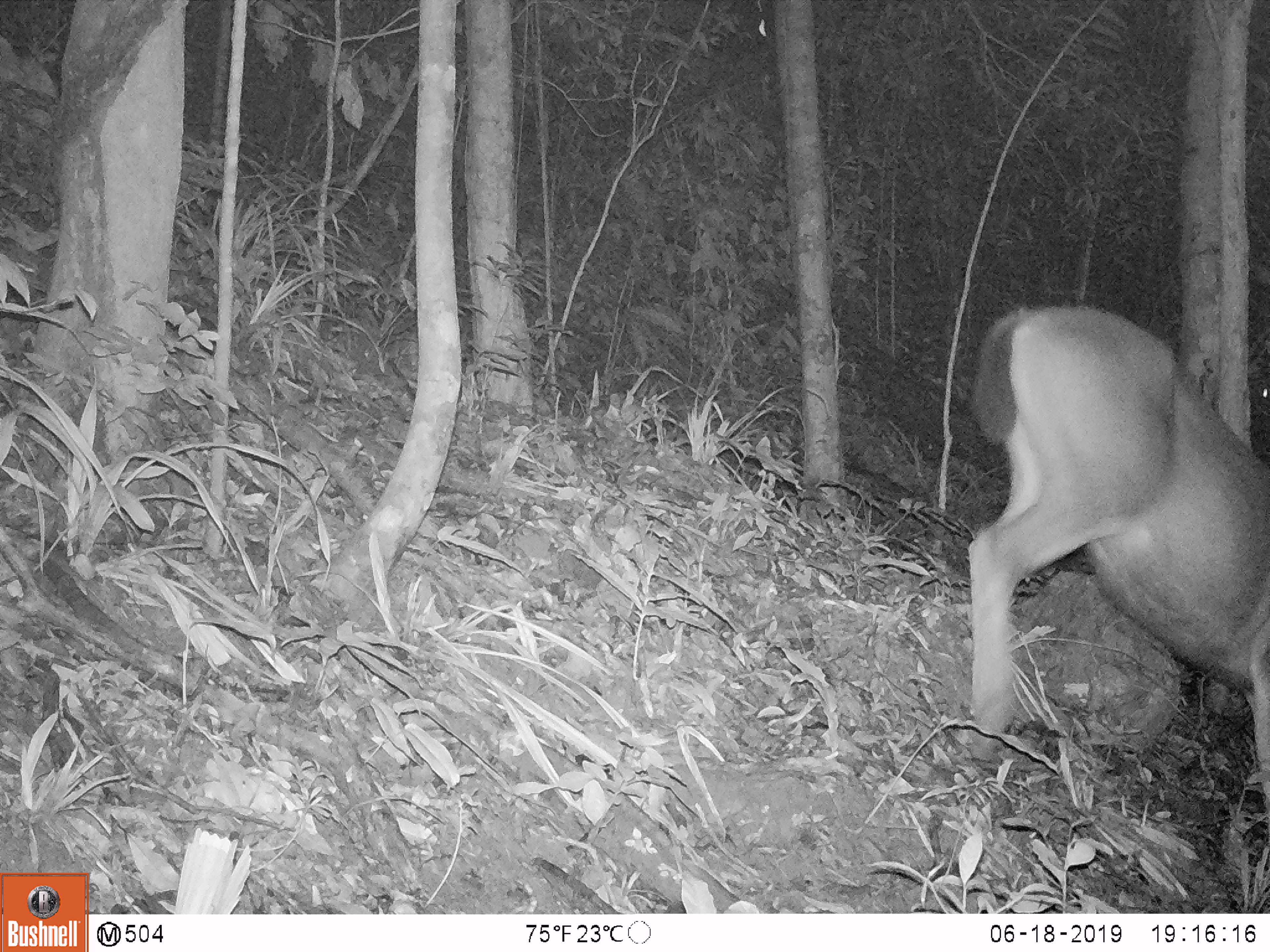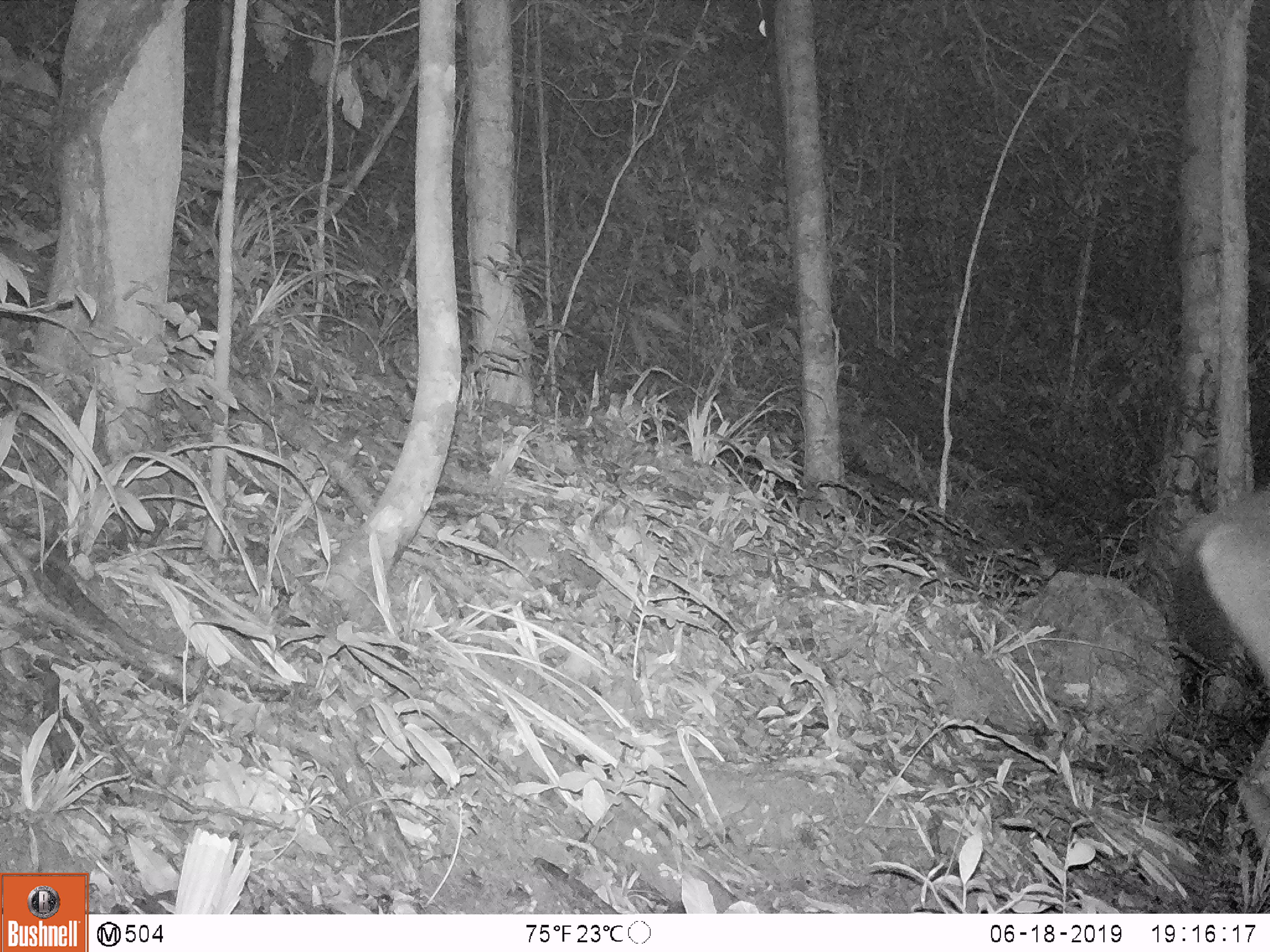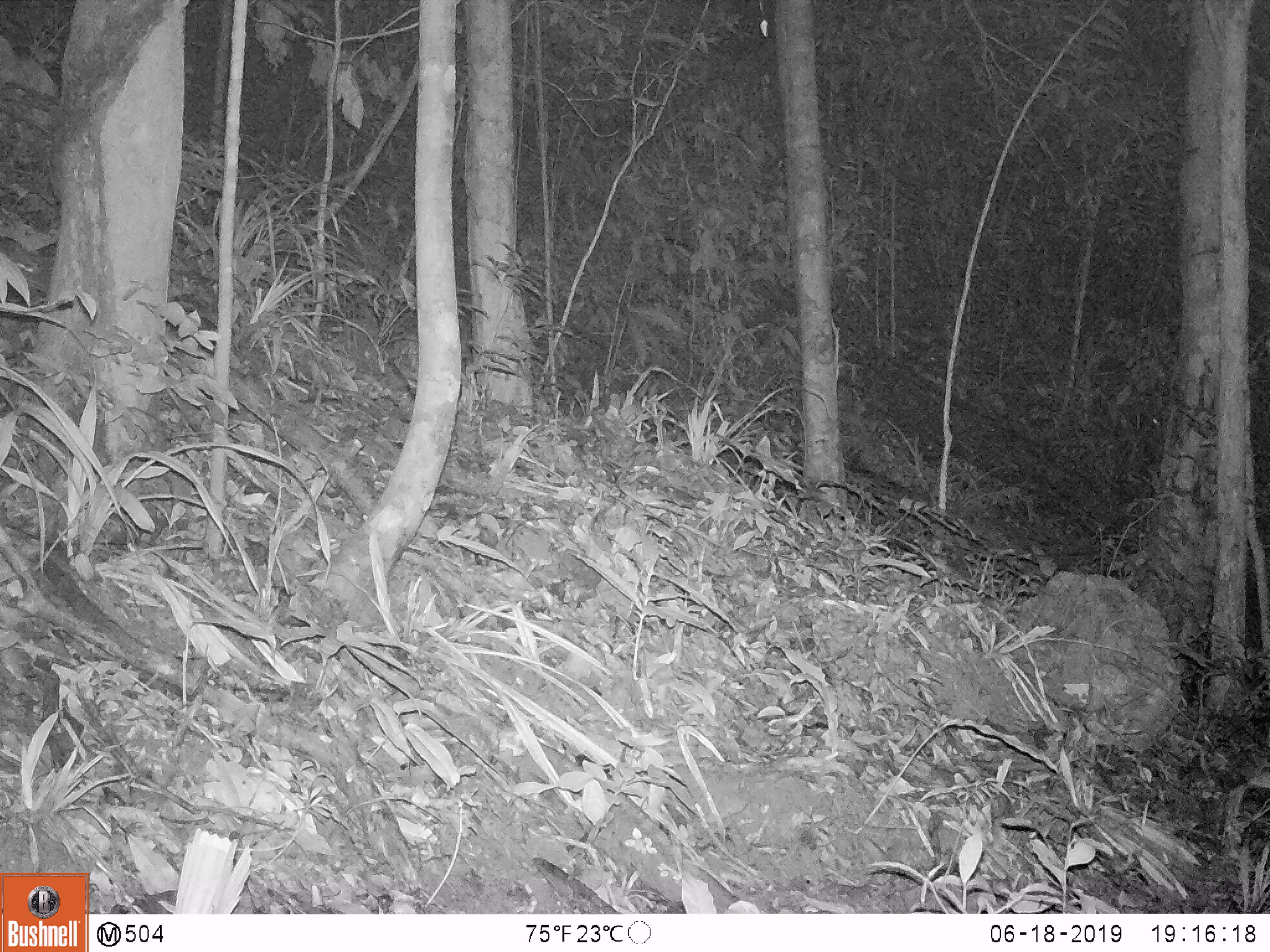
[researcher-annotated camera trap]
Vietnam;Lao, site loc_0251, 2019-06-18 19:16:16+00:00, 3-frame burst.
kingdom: Animalia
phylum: Chordata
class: Mammalia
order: Artiodactyla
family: Cervidae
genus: Rusa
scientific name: Rusa unicolor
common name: sambar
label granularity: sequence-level